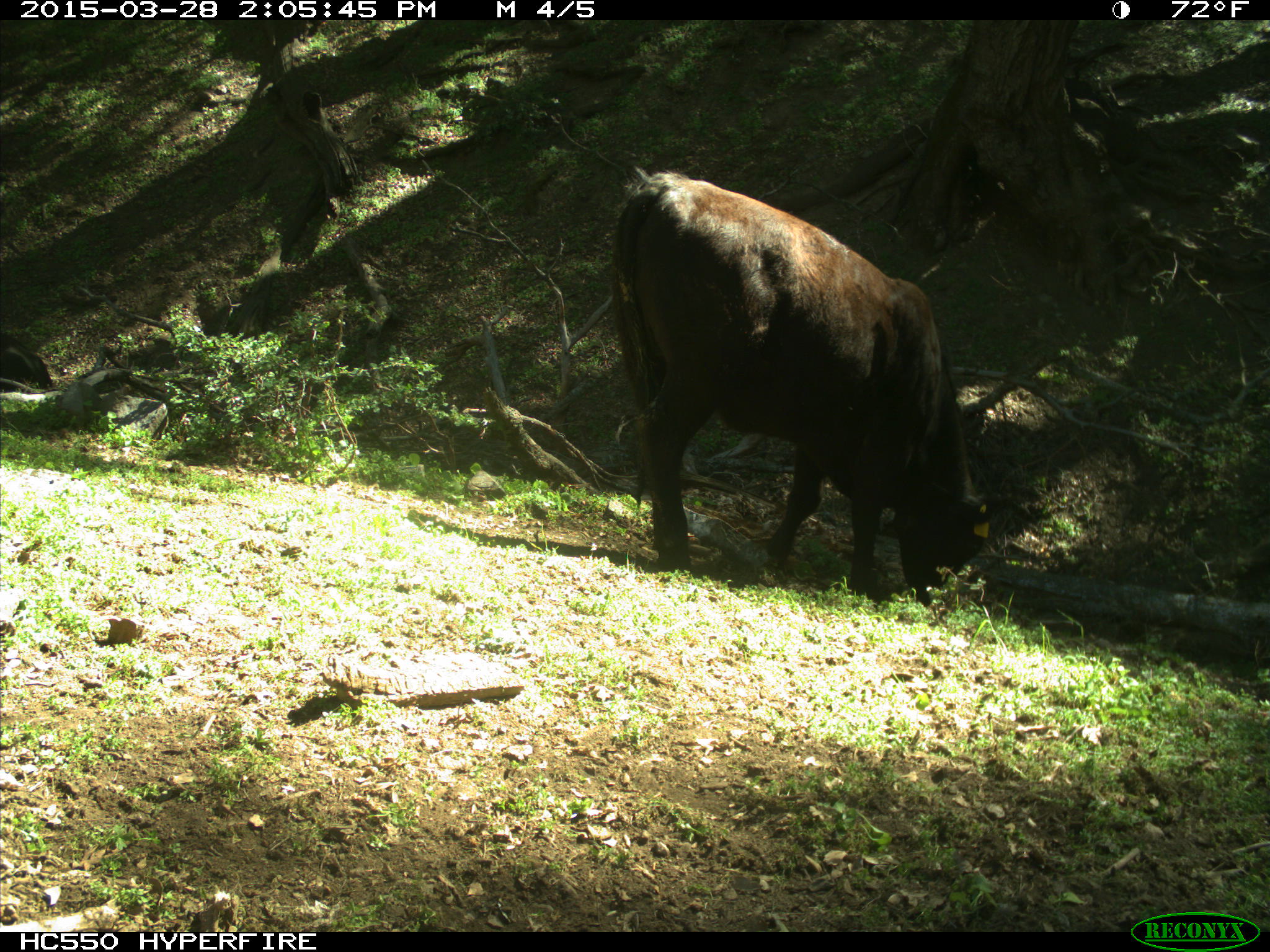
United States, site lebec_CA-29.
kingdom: Animalia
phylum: Chordata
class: Mammalia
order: Artiodactyla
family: Bovidae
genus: Bos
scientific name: Bos taurus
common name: domestic cow